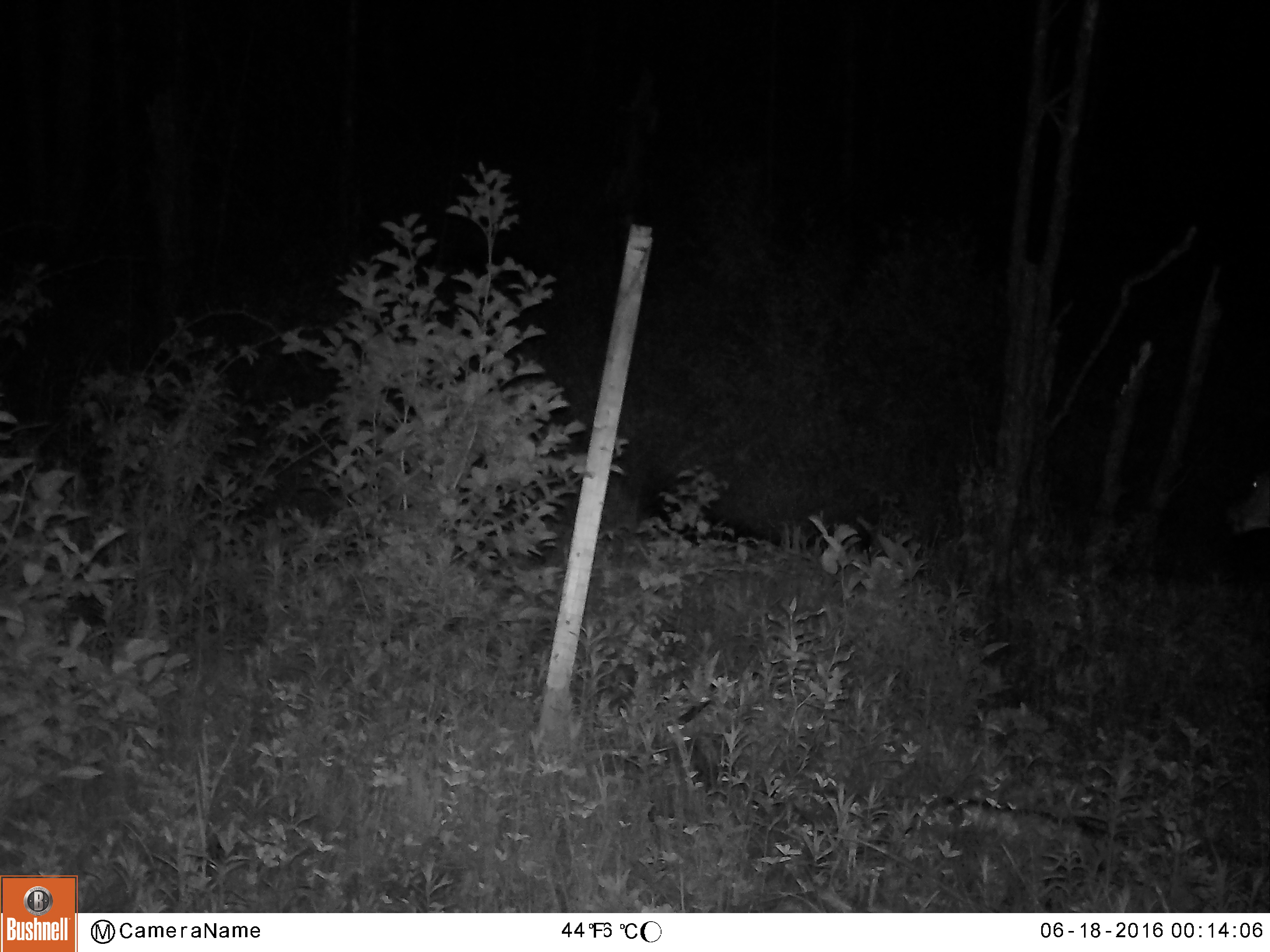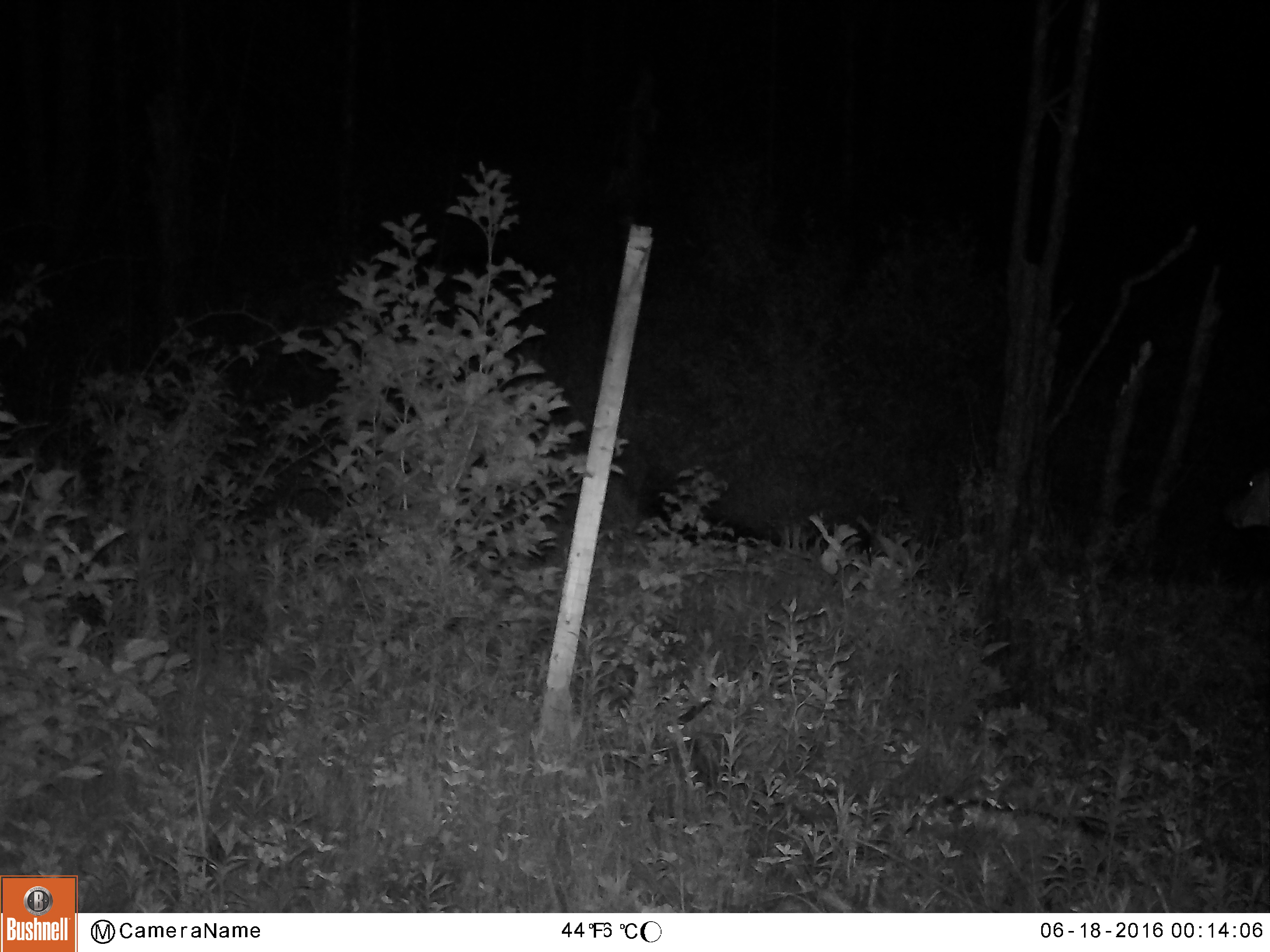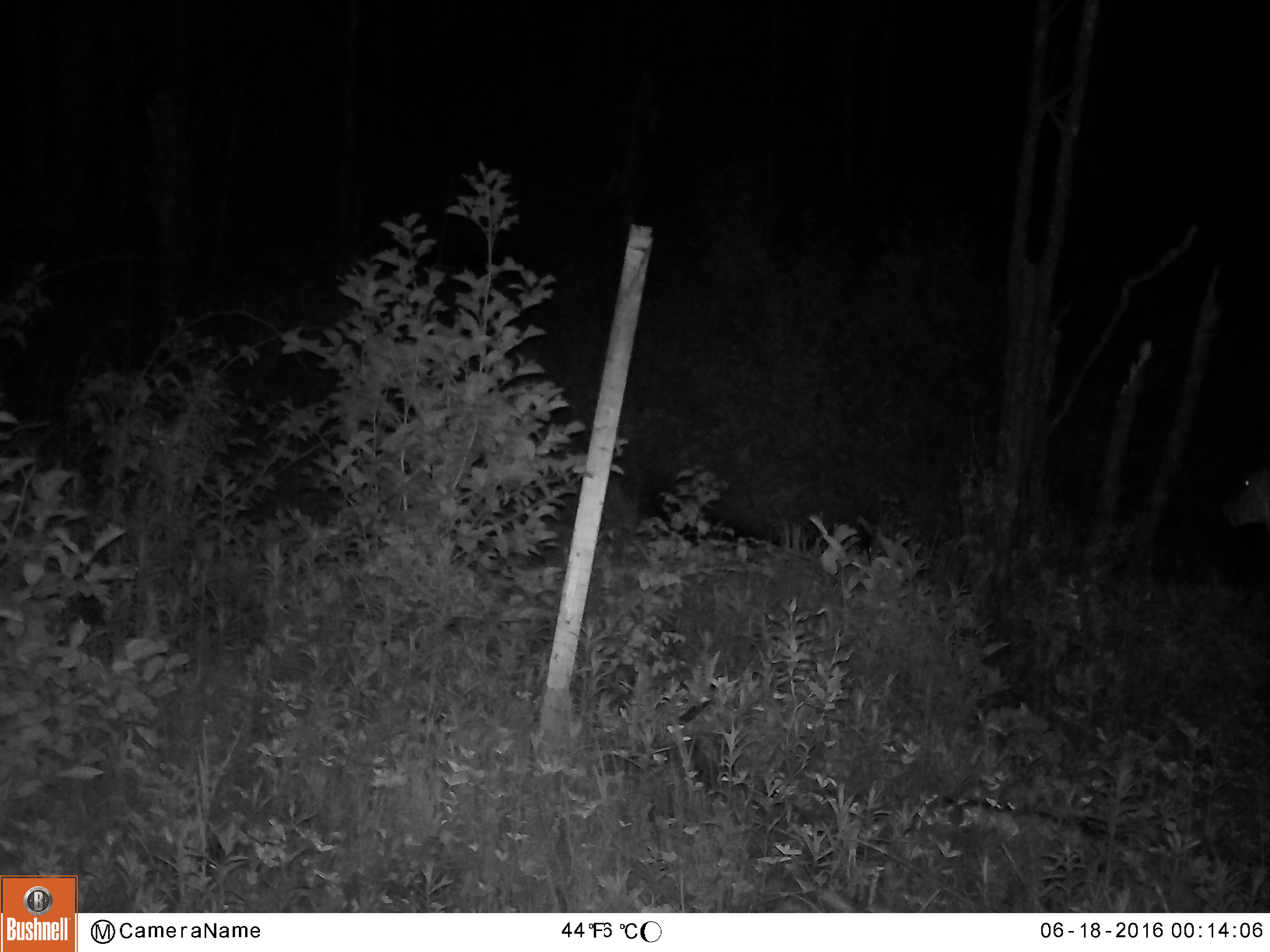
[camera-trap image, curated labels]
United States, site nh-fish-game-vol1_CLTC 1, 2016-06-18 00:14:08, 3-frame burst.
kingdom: Animalia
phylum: Chordata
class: Mammalia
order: Artiodactyla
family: Cervidae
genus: Odocoileus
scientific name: Odocoileus virginianus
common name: white-tailed deer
White-tailed deer (Odocoileus virginianus).